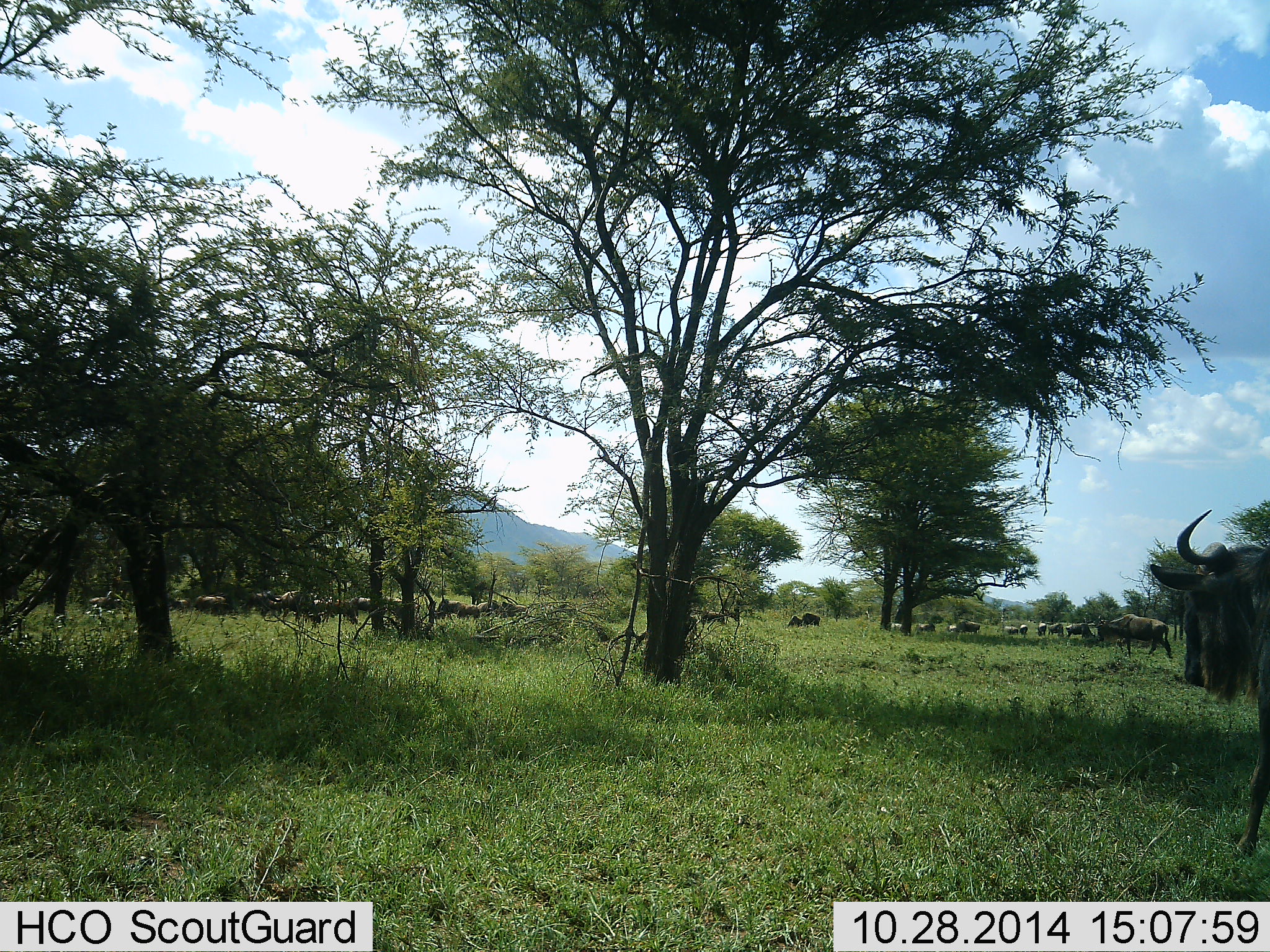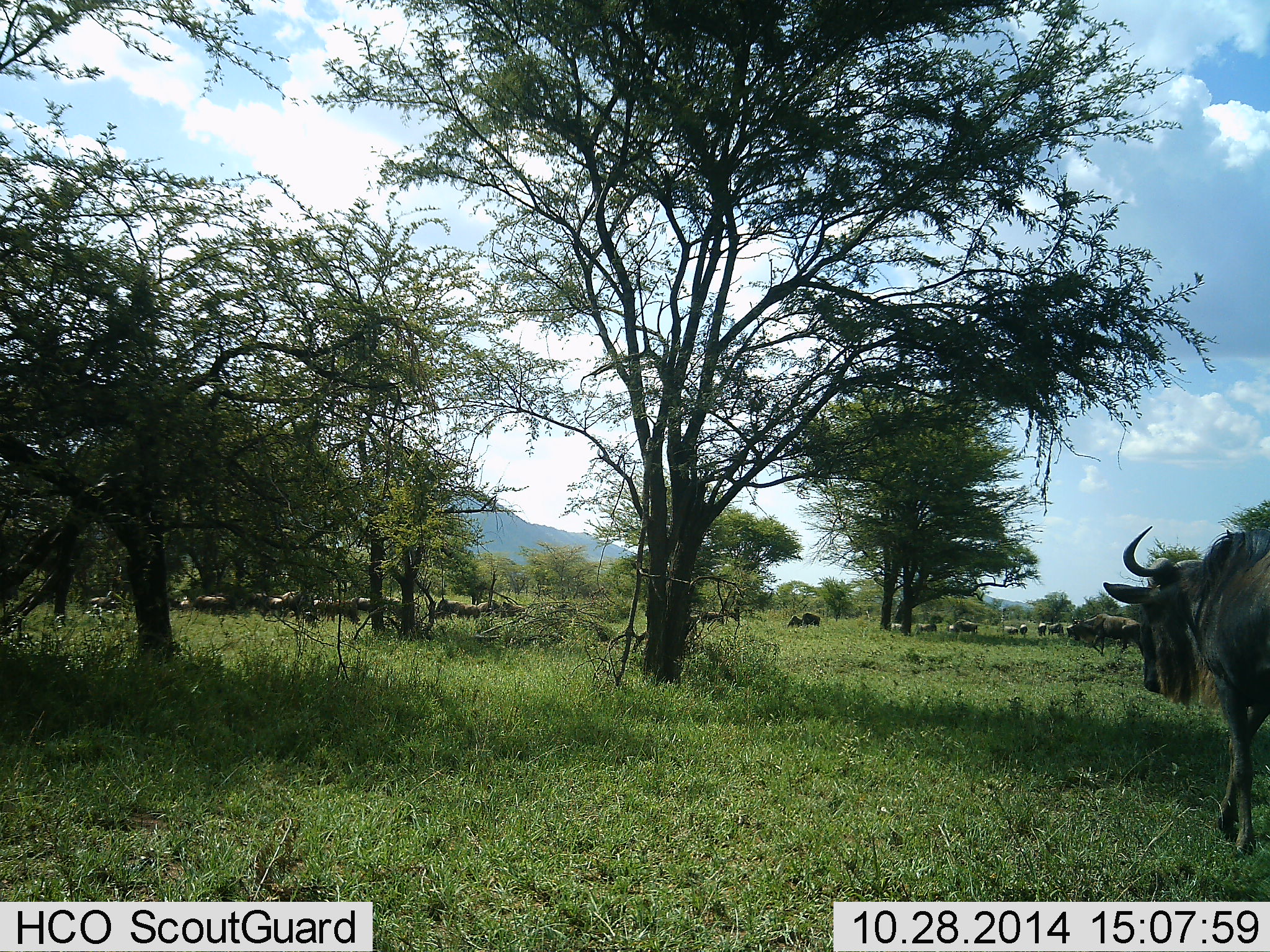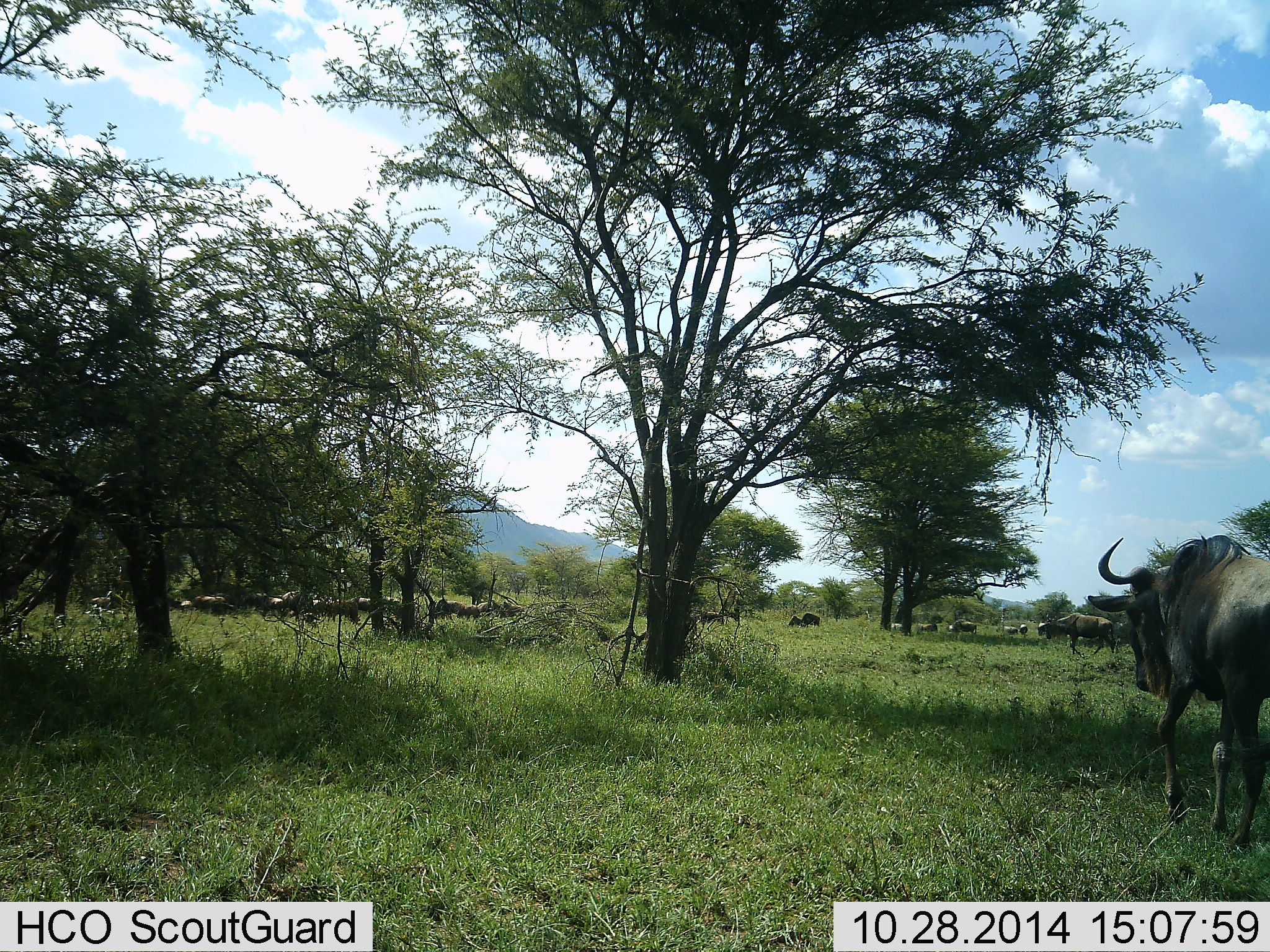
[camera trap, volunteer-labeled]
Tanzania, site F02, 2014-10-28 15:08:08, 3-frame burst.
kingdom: Animalia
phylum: Chordata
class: Mammalia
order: Artiodactyla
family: Bovidae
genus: Connochaetes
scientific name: Connochaetes taurinus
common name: blue wildebeest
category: wildebeest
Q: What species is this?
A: Wildebeest (blue wildebeest) (Connochaetes taurinus).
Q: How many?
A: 11-50.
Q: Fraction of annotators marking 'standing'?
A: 40%.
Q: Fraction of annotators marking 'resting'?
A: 10%.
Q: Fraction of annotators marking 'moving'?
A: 60%.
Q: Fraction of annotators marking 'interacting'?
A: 0%.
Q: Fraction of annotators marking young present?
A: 0%.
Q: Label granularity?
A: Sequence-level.